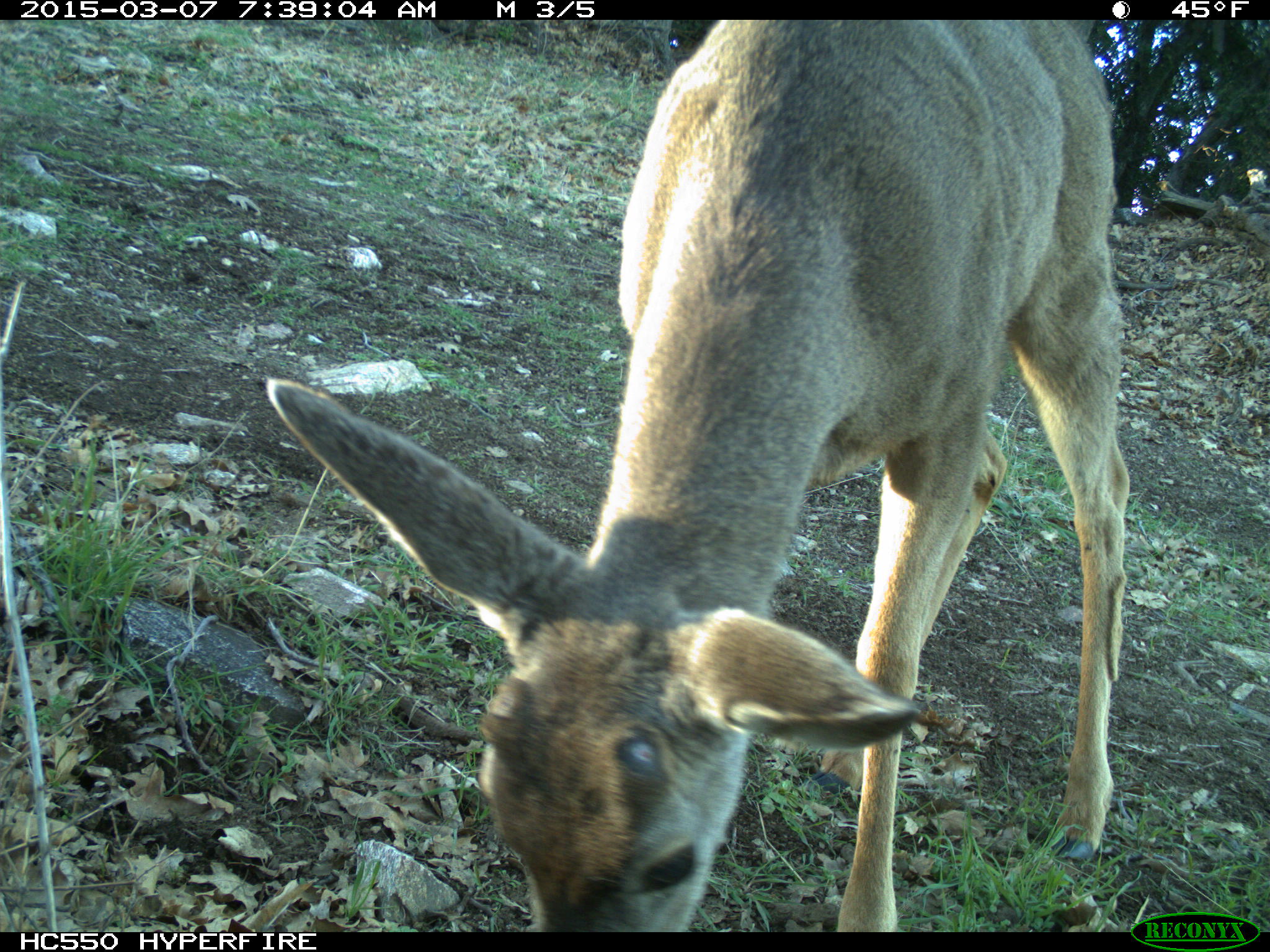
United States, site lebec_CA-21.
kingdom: Animalia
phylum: Chordata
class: Mammalia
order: Artiodactyla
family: Cervidae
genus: Odocoileus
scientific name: Odocoileus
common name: deer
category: unidentified deer